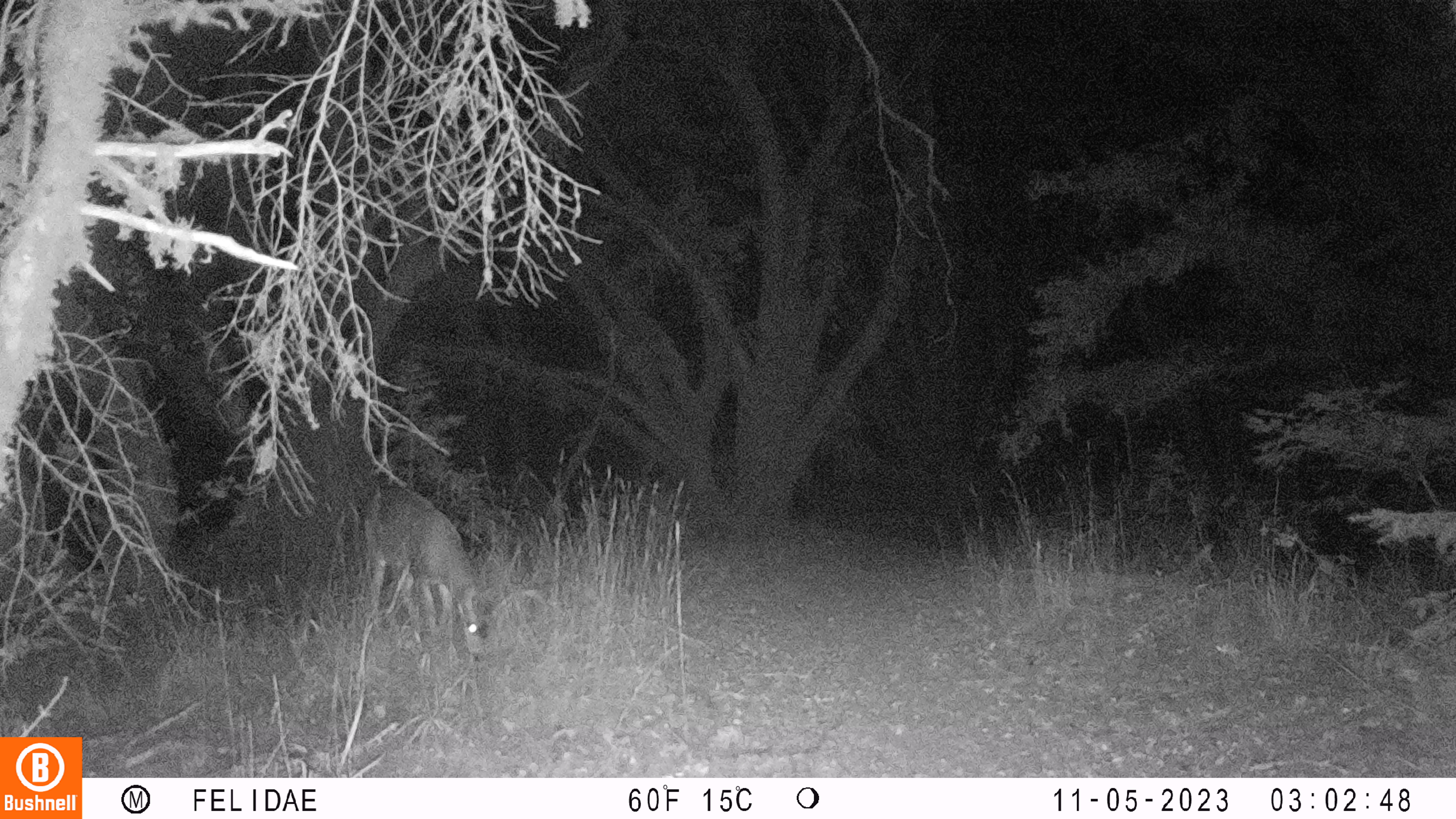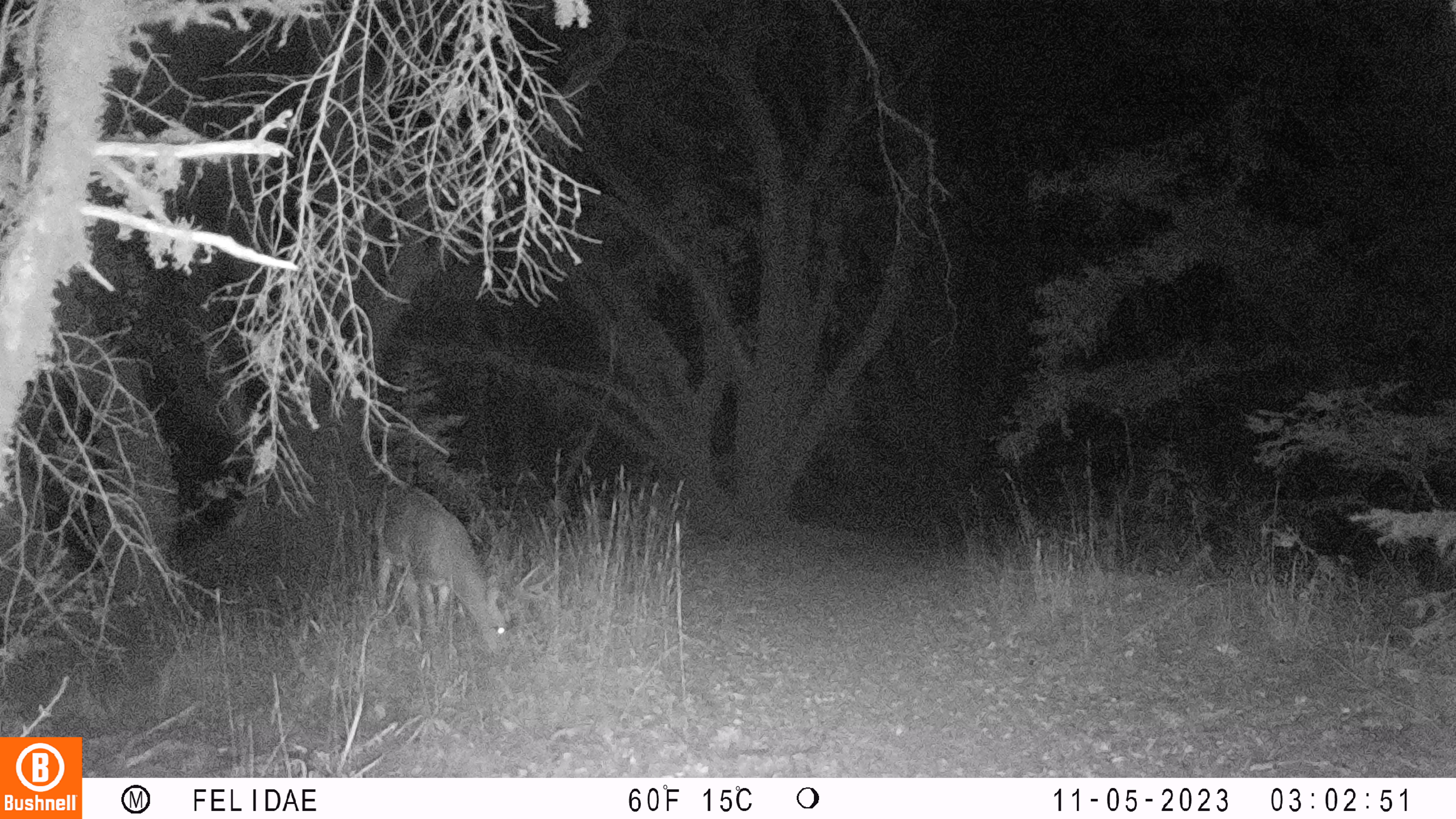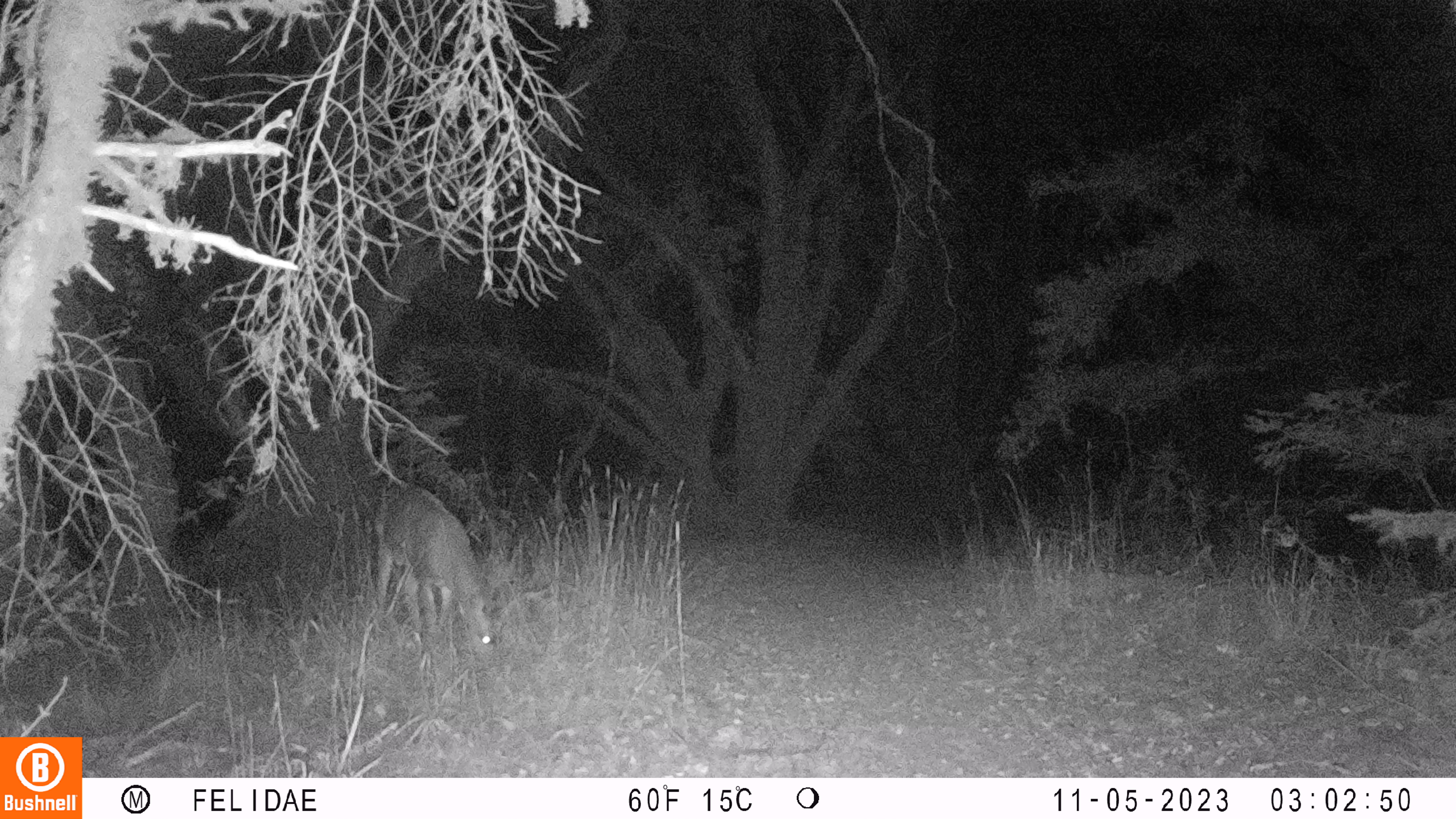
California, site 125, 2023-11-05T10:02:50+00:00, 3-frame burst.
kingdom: Animalia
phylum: Chordata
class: Mammalia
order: Artiodactyla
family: Cervidae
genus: Odocoileus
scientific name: Odocoileus hemionus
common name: mule deer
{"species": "mule deer (Odocoileus hemionus)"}